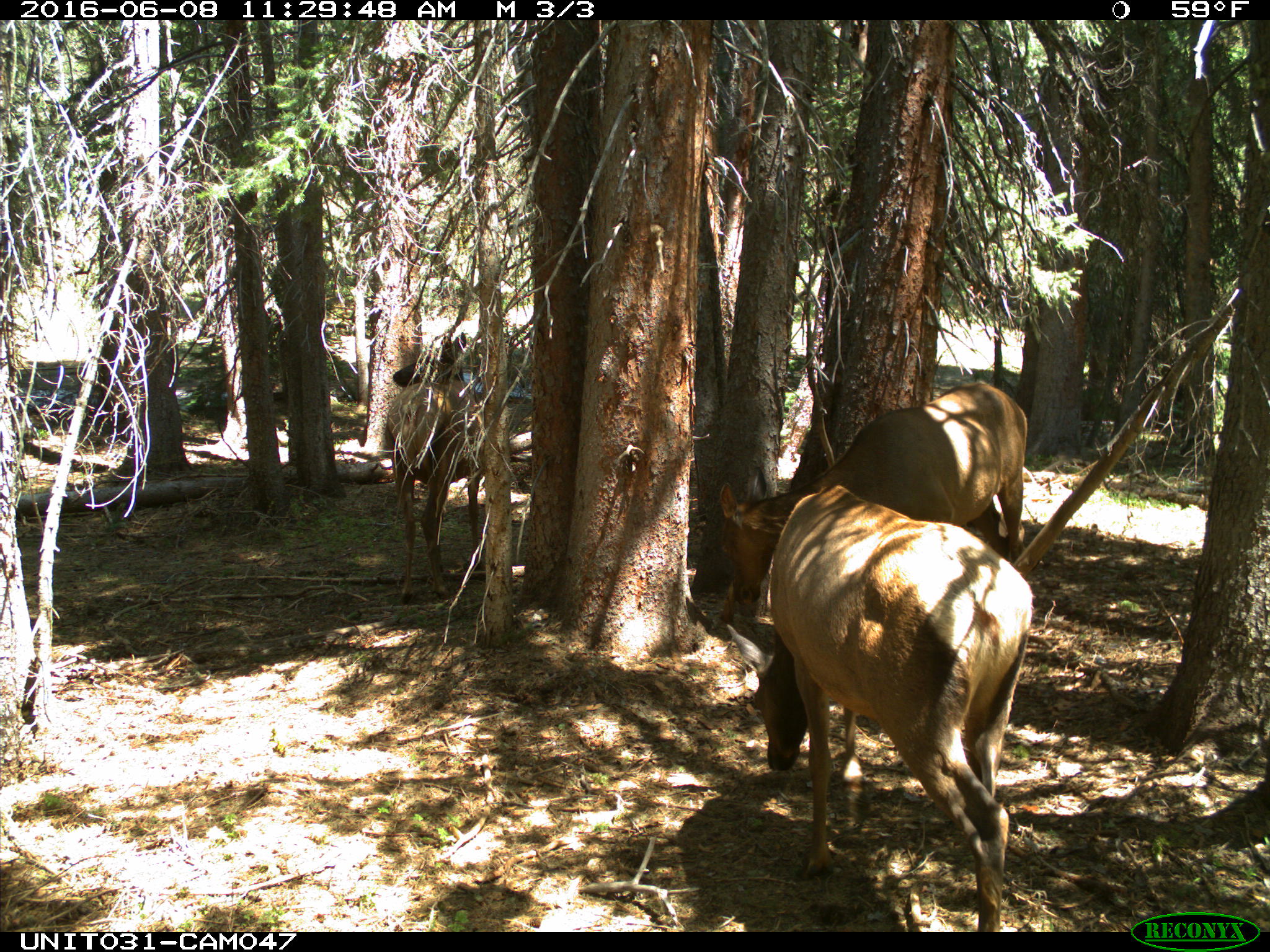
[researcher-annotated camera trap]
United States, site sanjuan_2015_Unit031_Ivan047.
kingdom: Animalia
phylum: Chordata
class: Mammalia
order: Artiodactyla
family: Cervidae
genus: Cervus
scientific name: Cervus elaphus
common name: red deer